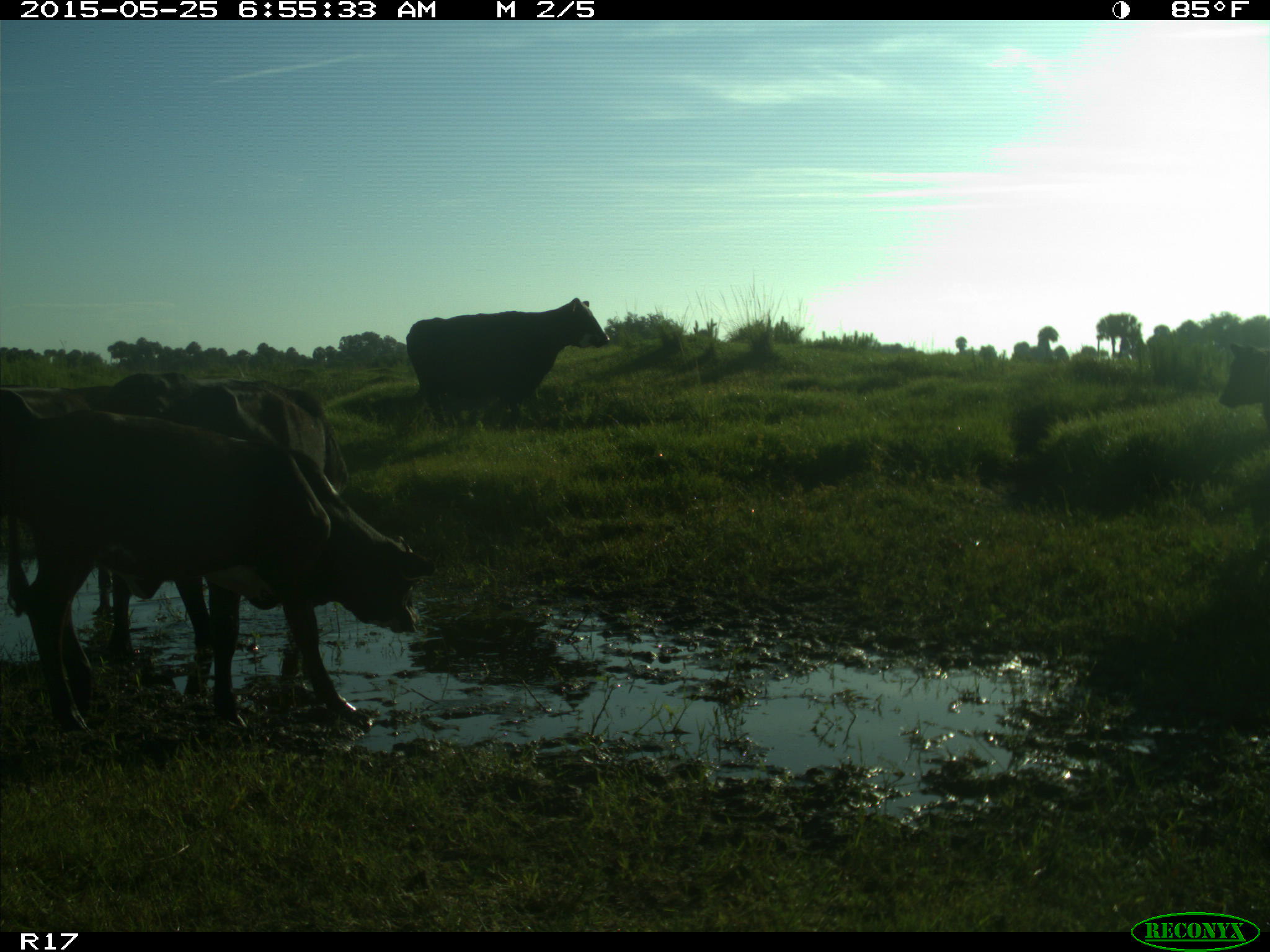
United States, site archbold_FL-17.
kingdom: Animalia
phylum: Chordata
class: Mammalia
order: Artiodactyla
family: Bovidae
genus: Bos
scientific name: Bos taurus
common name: domestic cow